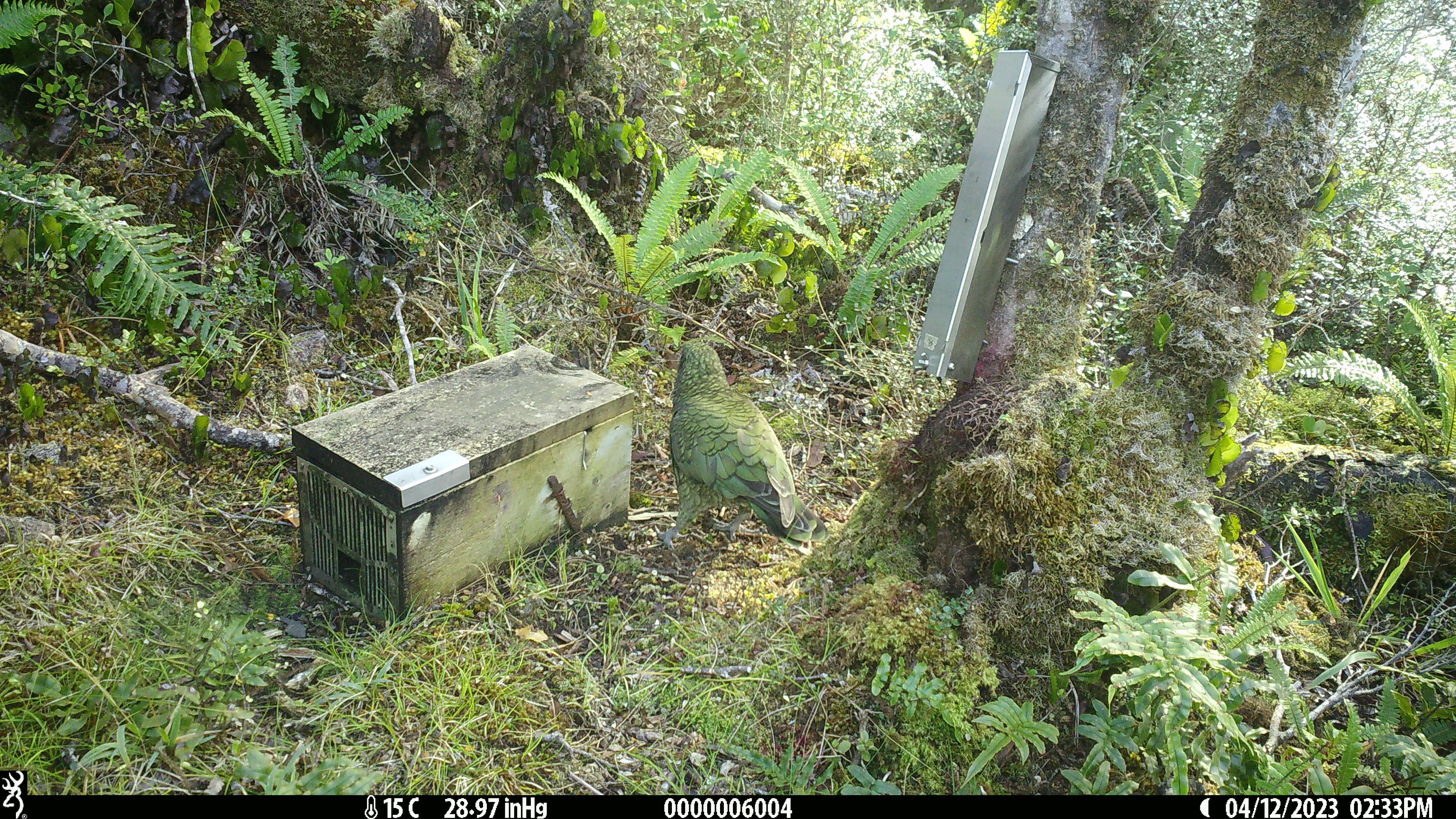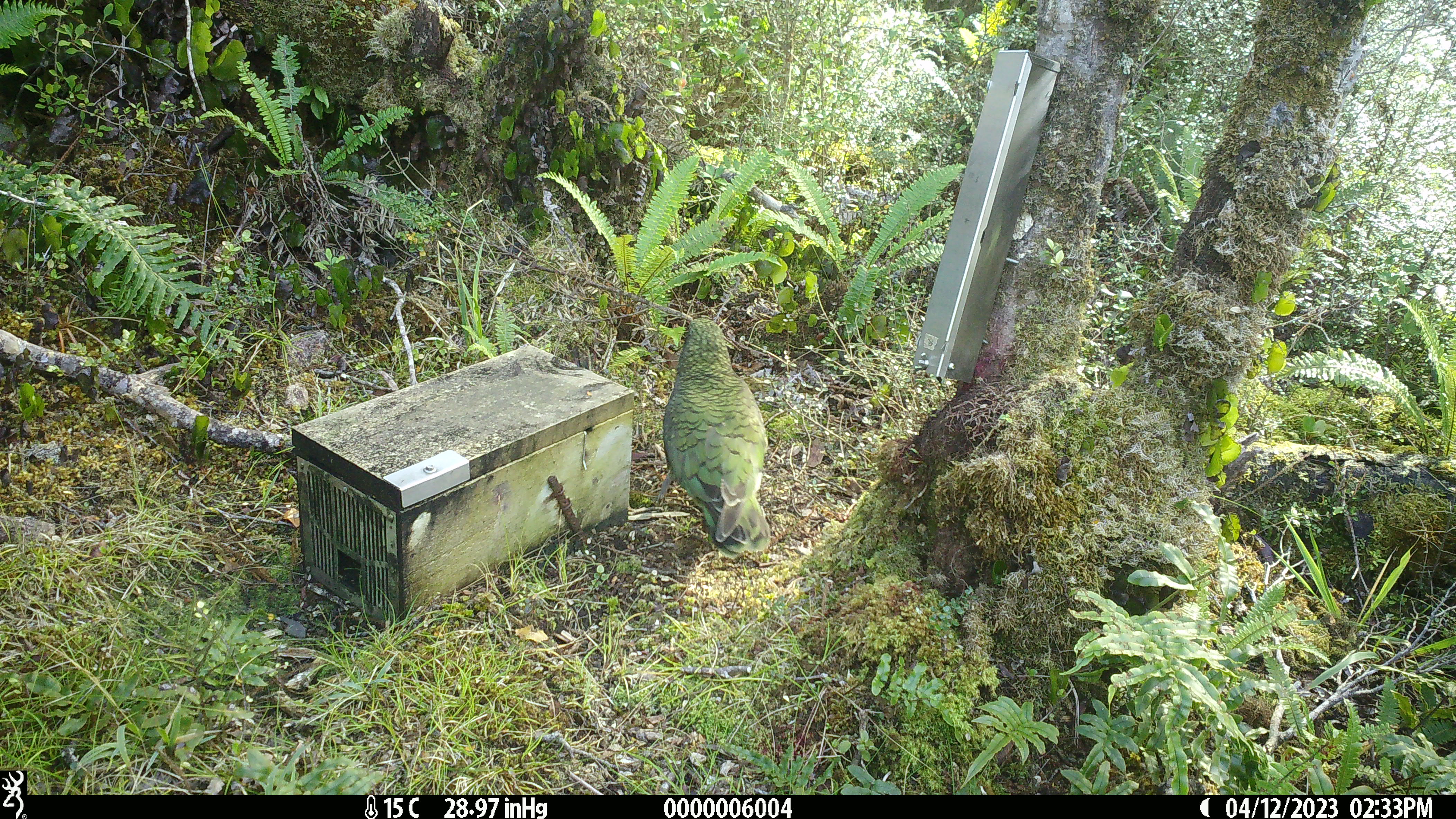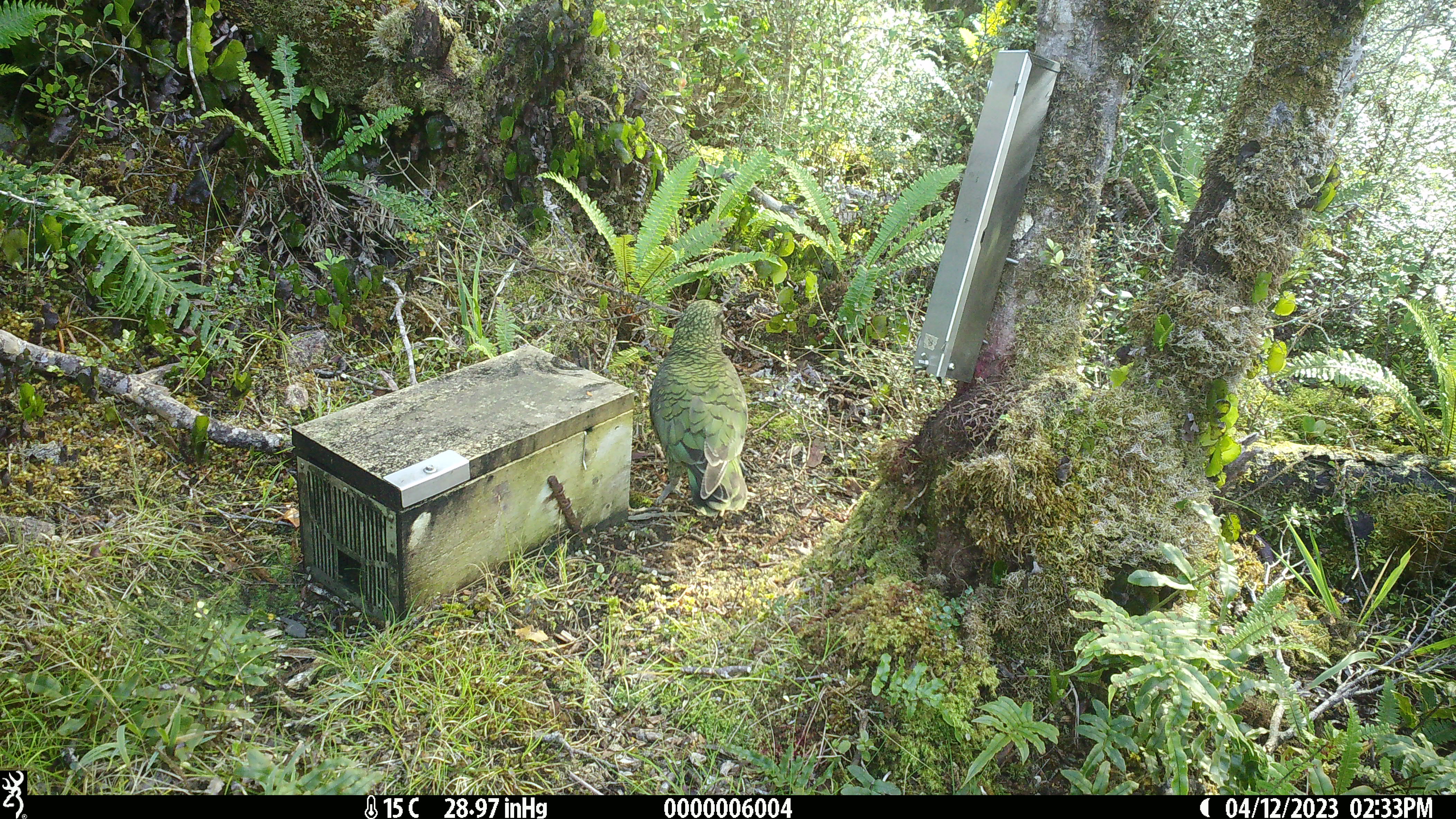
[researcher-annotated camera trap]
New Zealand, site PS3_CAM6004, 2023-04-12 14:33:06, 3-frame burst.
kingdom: Animalia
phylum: Chordata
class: Aves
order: Psittaciformes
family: Strigopidae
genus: Nestor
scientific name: Nestor notabilis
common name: kea